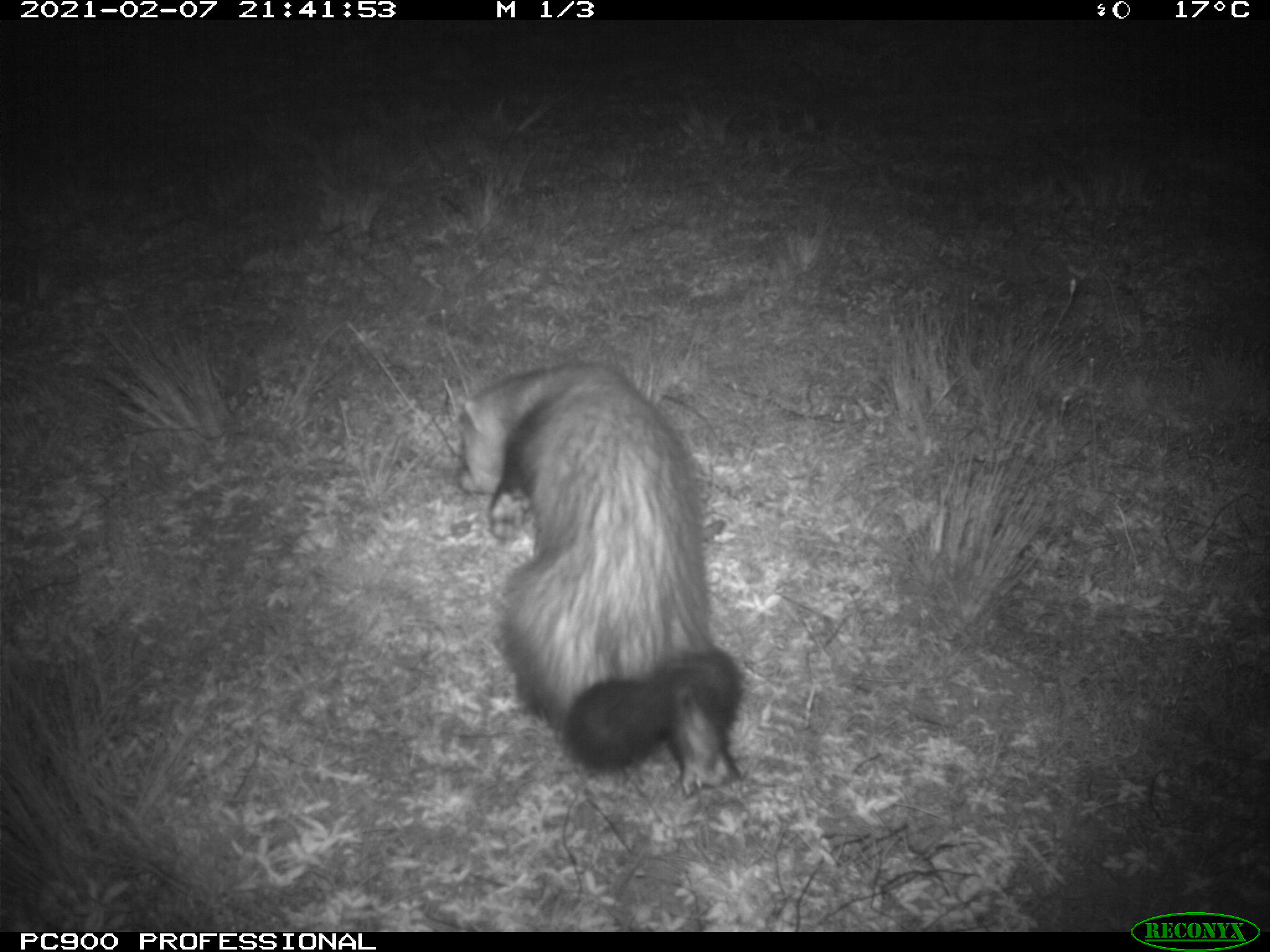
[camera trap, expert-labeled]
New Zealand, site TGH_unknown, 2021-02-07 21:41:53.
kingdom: Animalia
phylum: Chordata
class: Mammalia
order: Carnivora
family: Mustelidae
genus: Mustela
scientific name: Mustela furo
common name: ferret